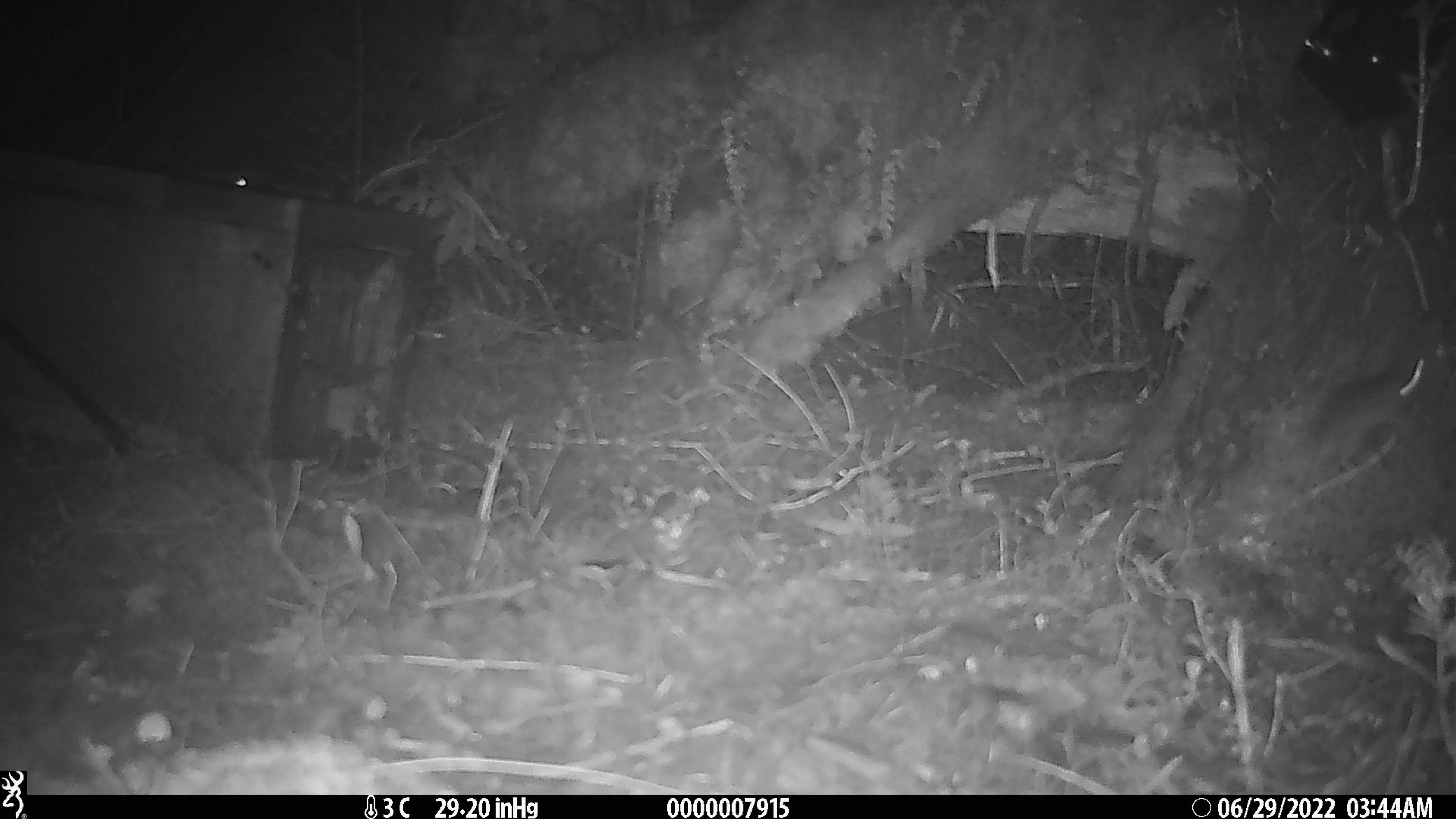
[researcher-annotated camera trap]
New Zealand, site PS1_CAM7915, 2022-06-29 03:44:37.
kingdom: Animalia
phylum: Chordata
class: Mammalia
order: Rodentia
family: Muridae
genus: Mus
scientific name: Mus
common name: mouse